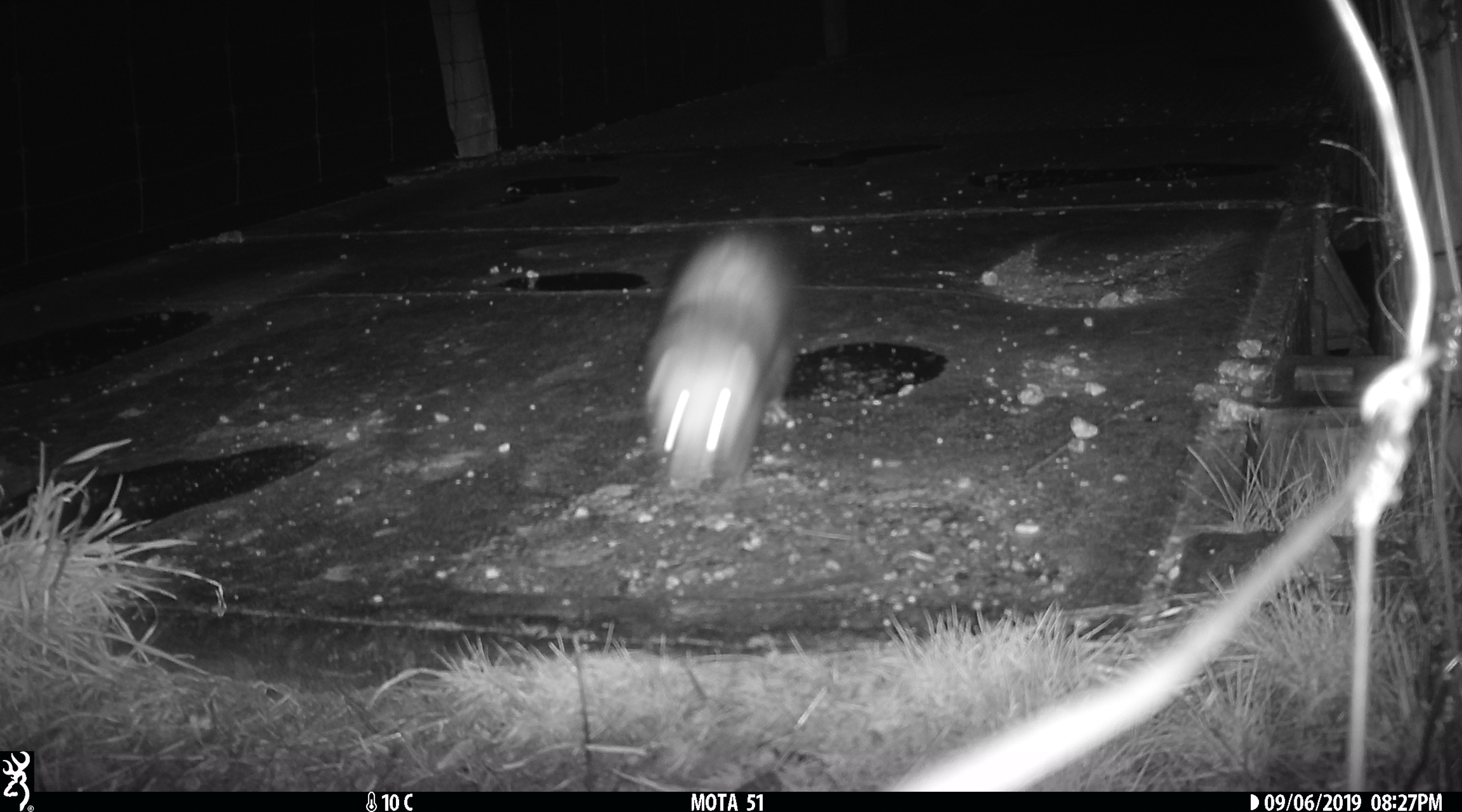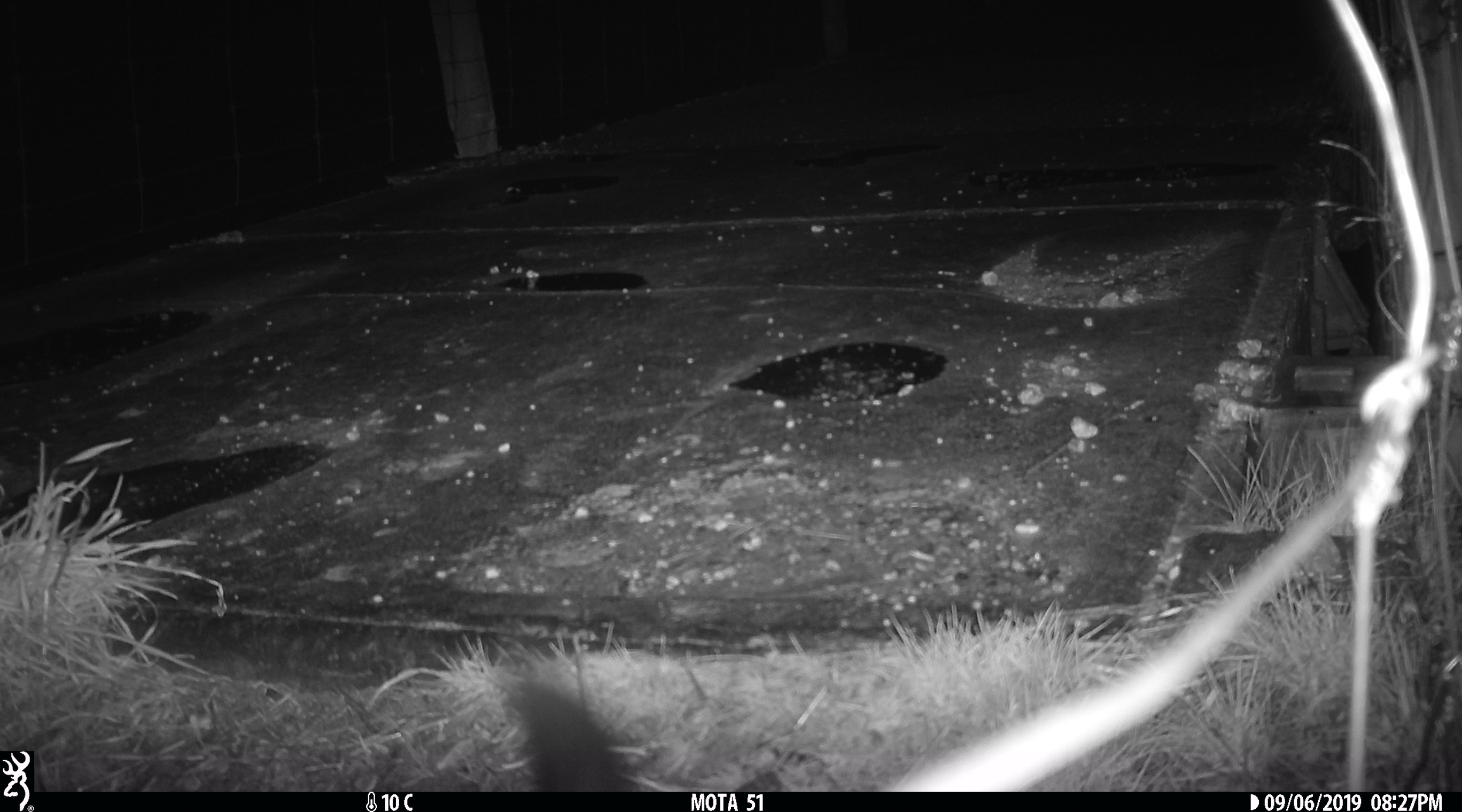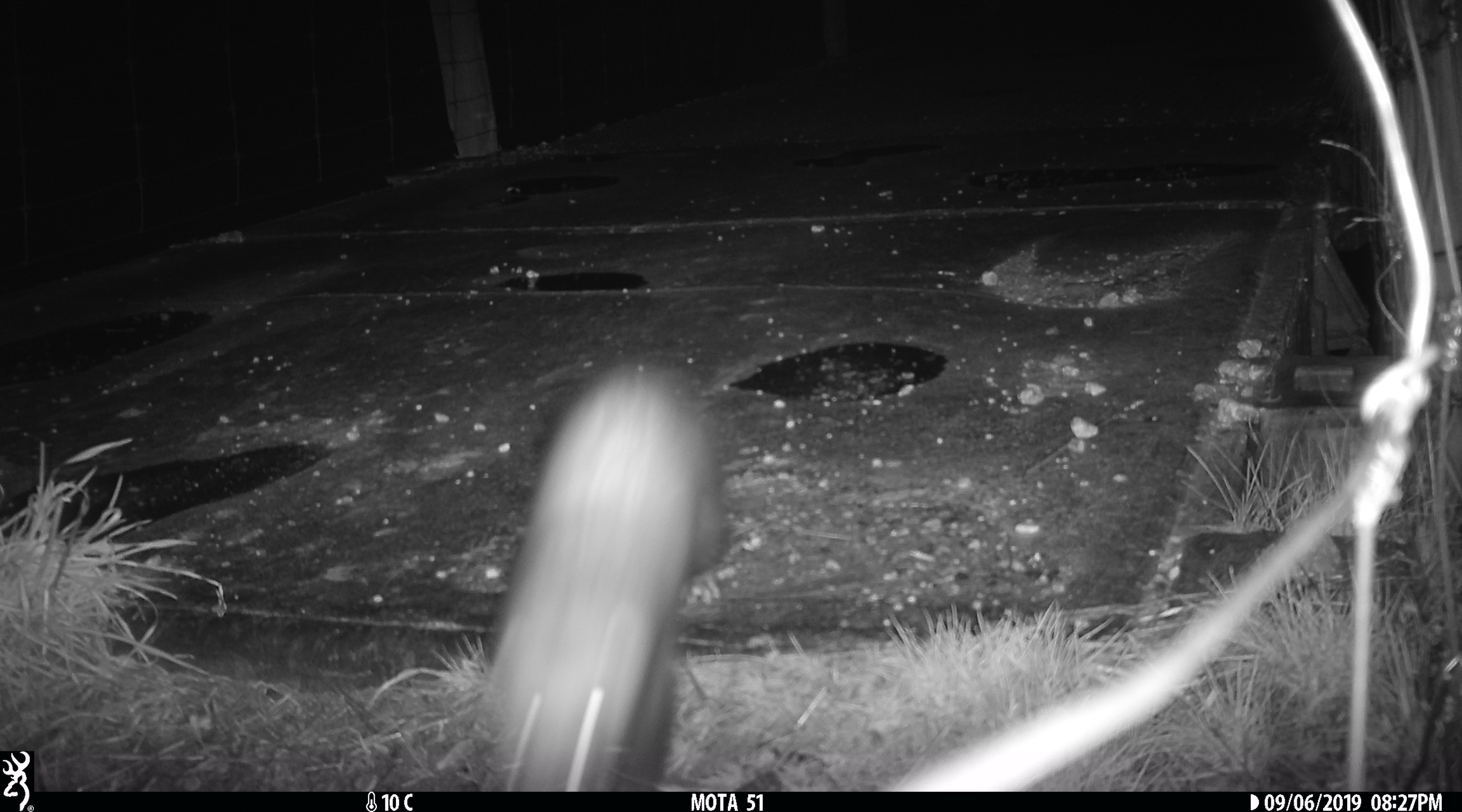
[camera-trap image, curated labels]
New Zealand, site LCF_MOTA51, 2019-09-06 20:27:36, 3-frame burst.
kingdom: Animalia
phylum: Chordata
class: Mammalia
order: Carnivora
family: Mustelidae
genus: Mustela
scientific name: Mustela furo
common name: ferret